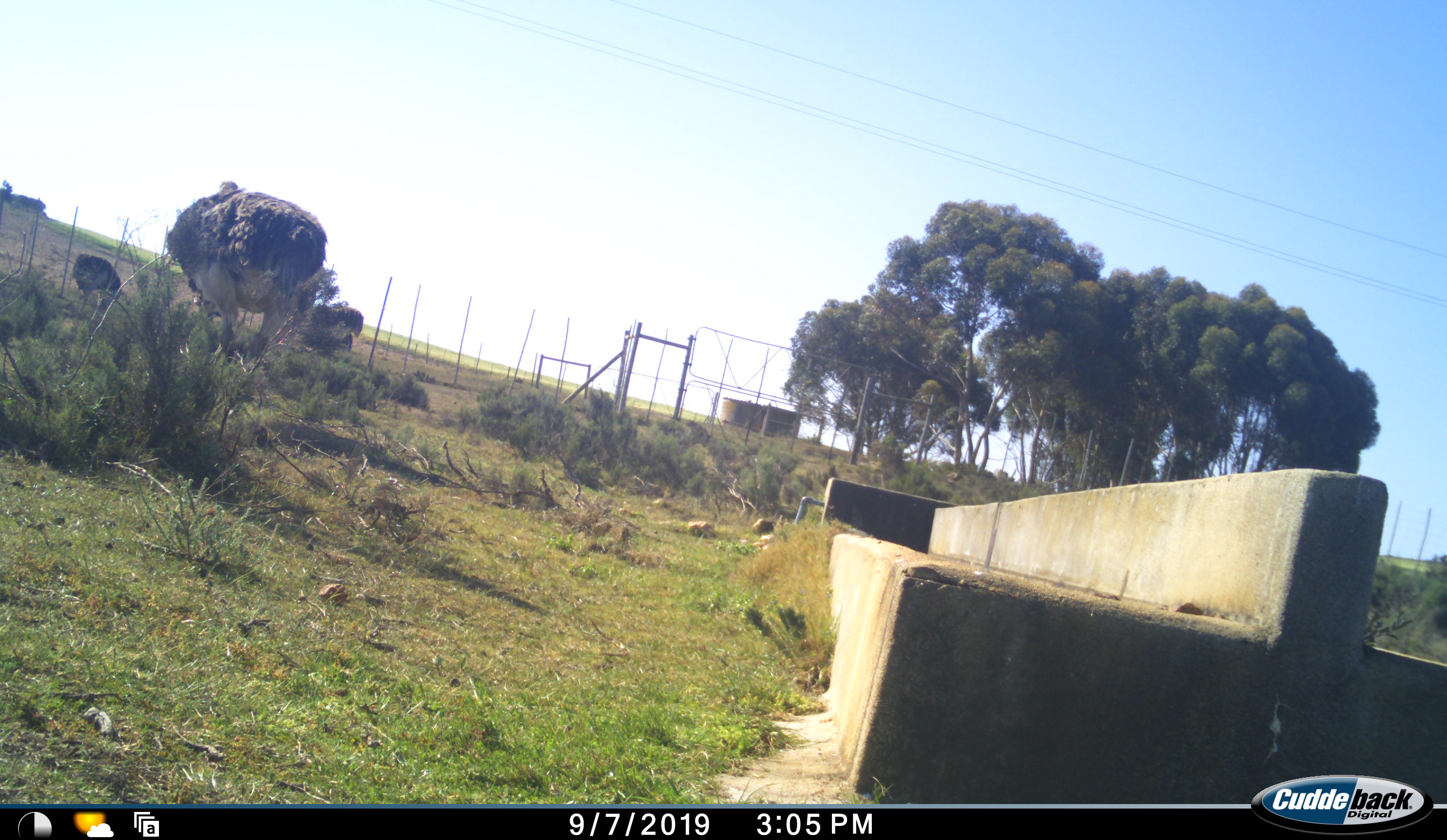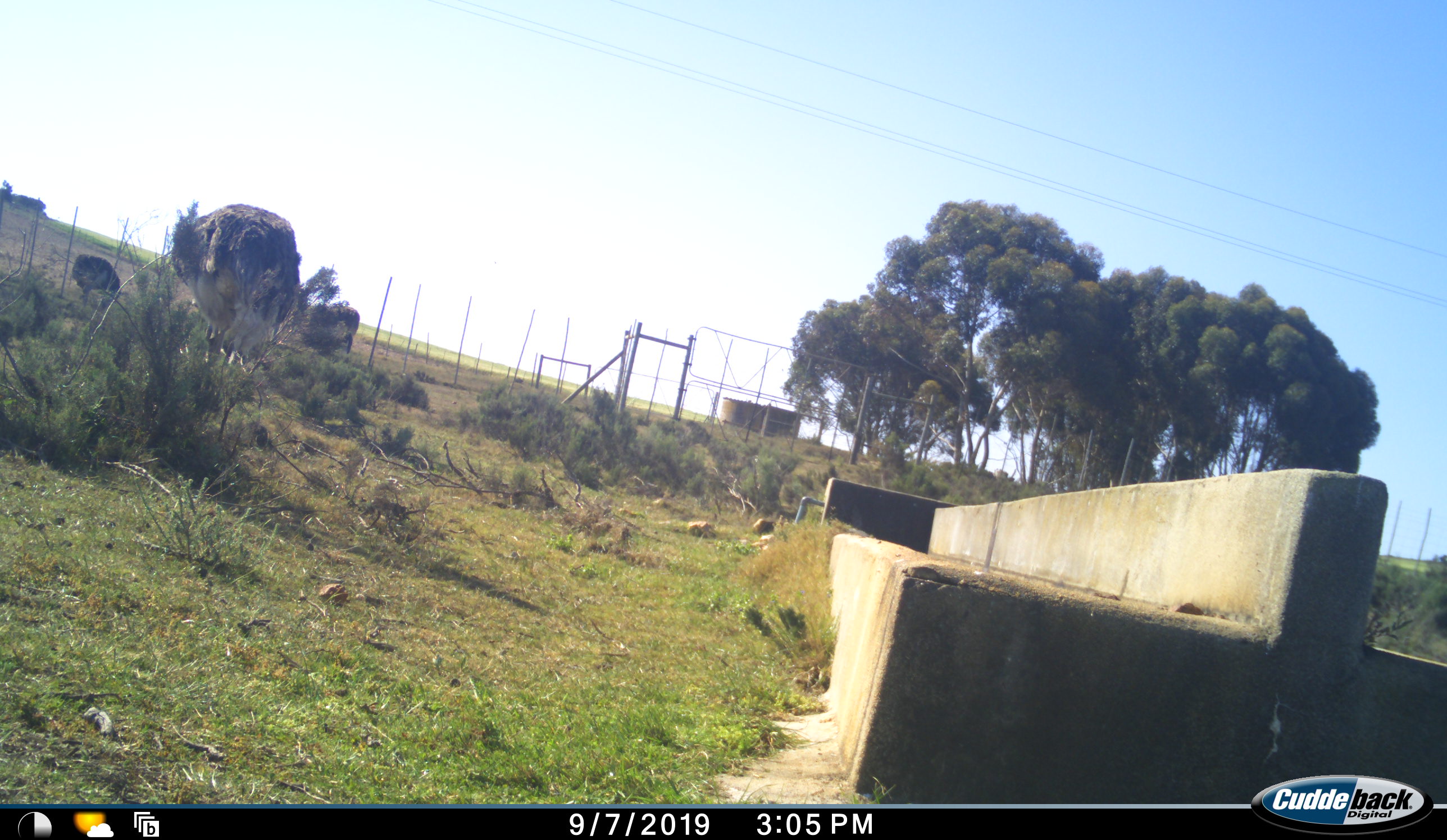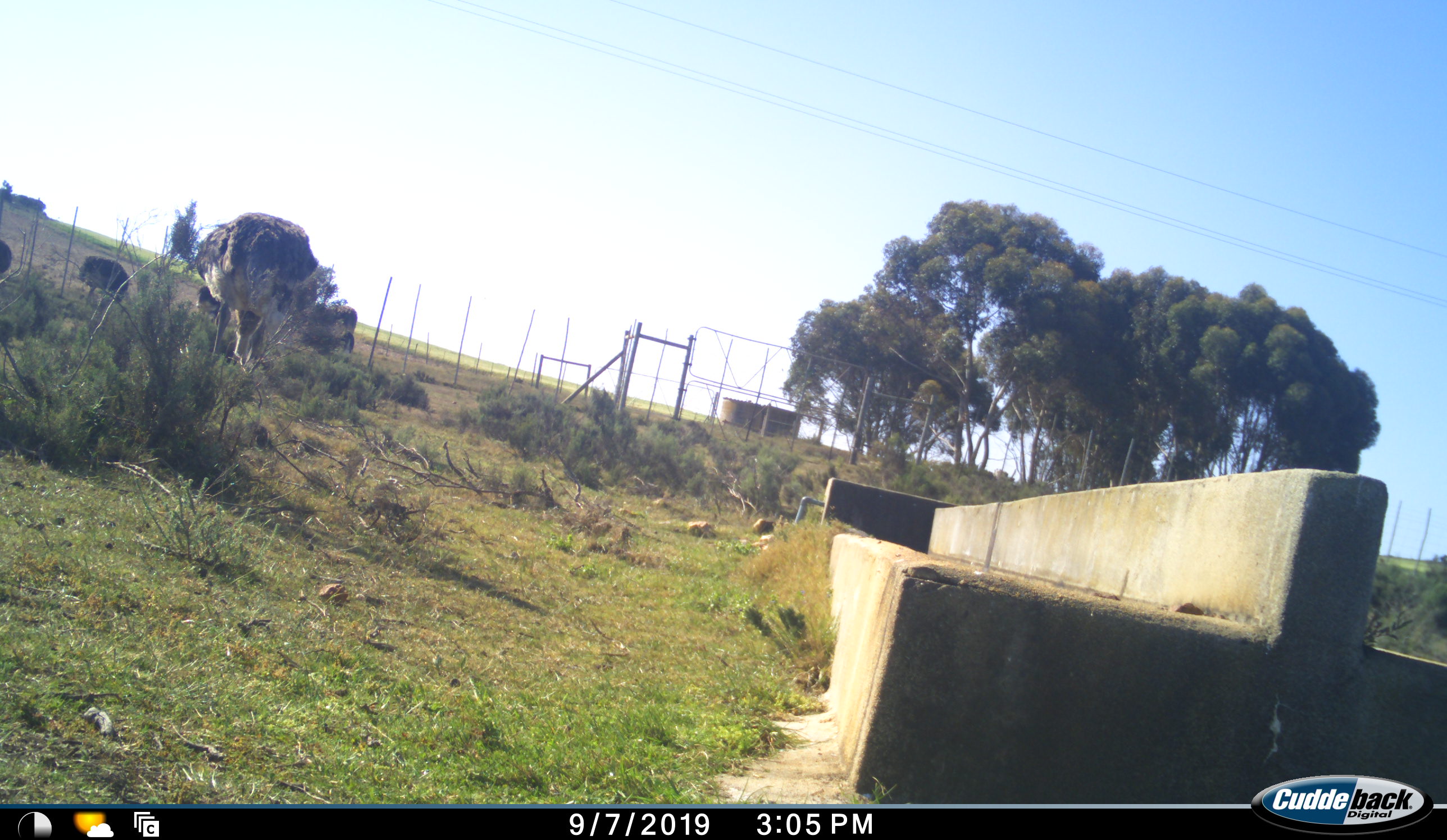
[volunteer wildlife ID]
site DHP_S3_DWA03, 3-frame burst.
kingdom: Animalia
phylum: Chordata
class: Aves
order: Struthioniformes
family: Struthionidae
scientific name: Struthionidae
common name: ostrich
Ostrich (Struthionidae), count 4. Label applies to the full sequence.